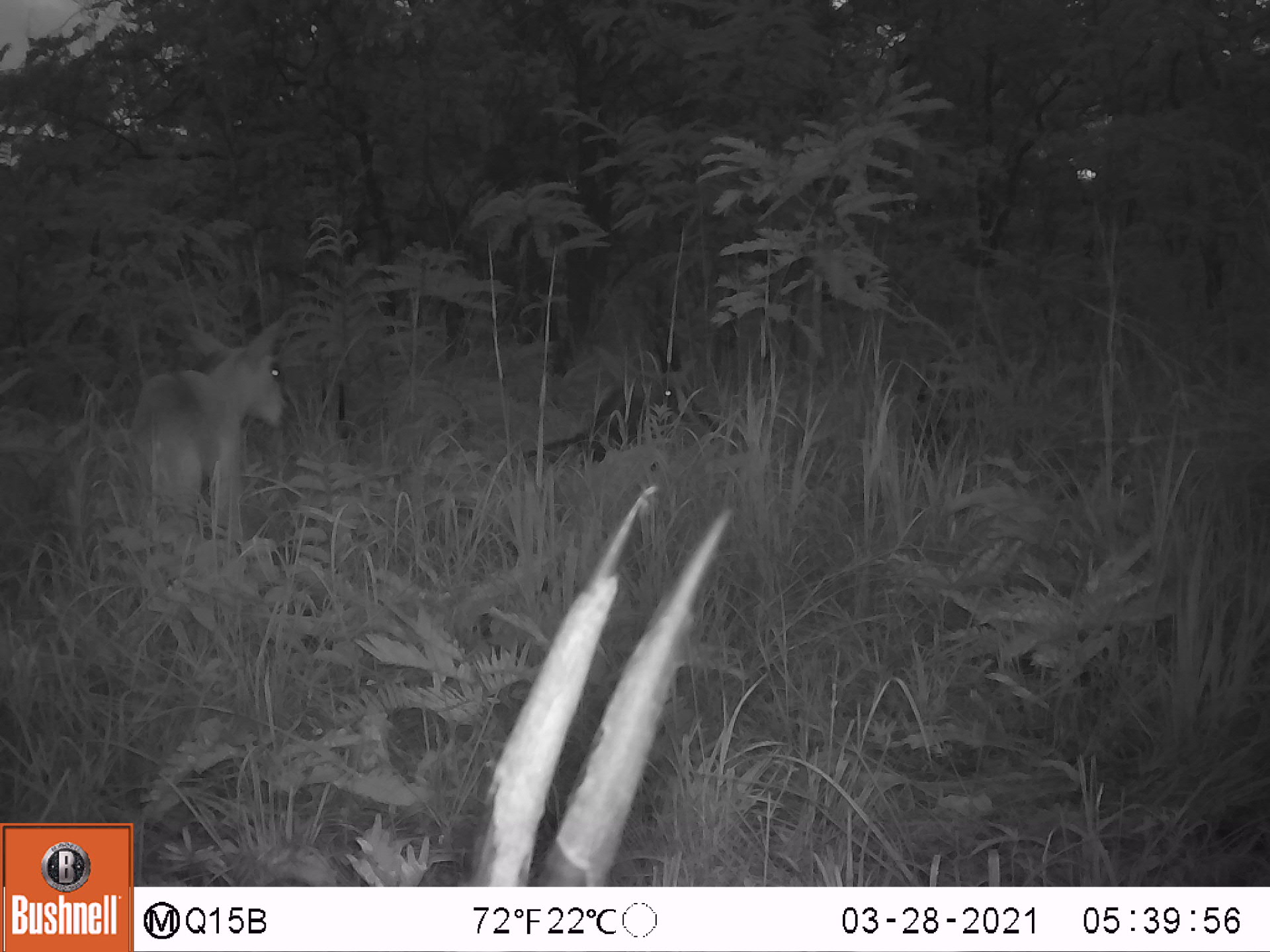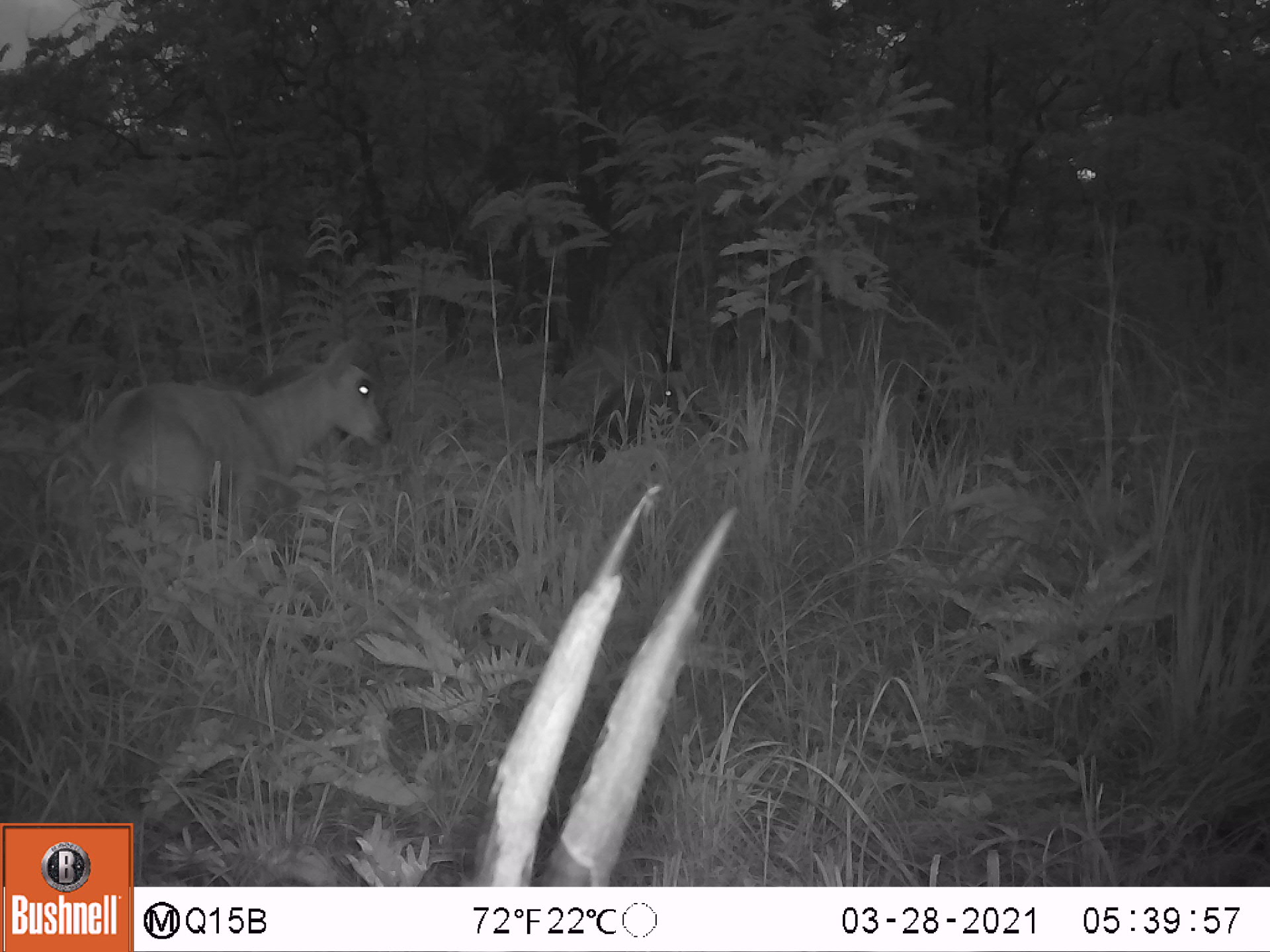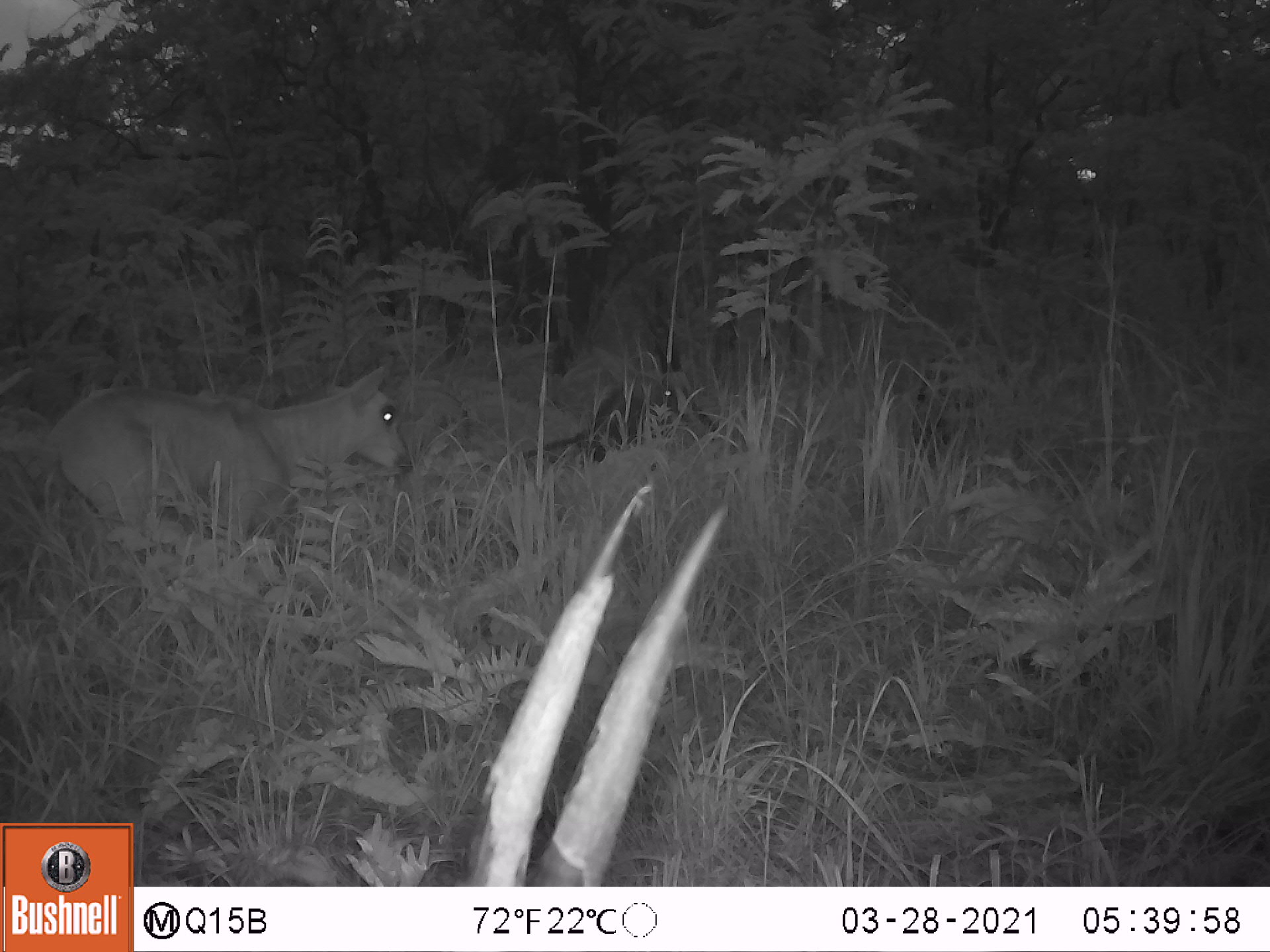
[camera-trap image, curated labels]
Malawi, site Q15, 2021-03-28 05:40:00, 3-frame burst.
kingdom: Animalia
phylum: Chordata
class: Mammalia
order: Artiodactyla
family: Bovidae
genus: Hippotragus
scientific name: Hippotragus niger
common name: sable antelope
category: sable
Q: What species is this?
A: Sable (sable antelope) (Hippotragus niger).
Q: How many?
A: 4.